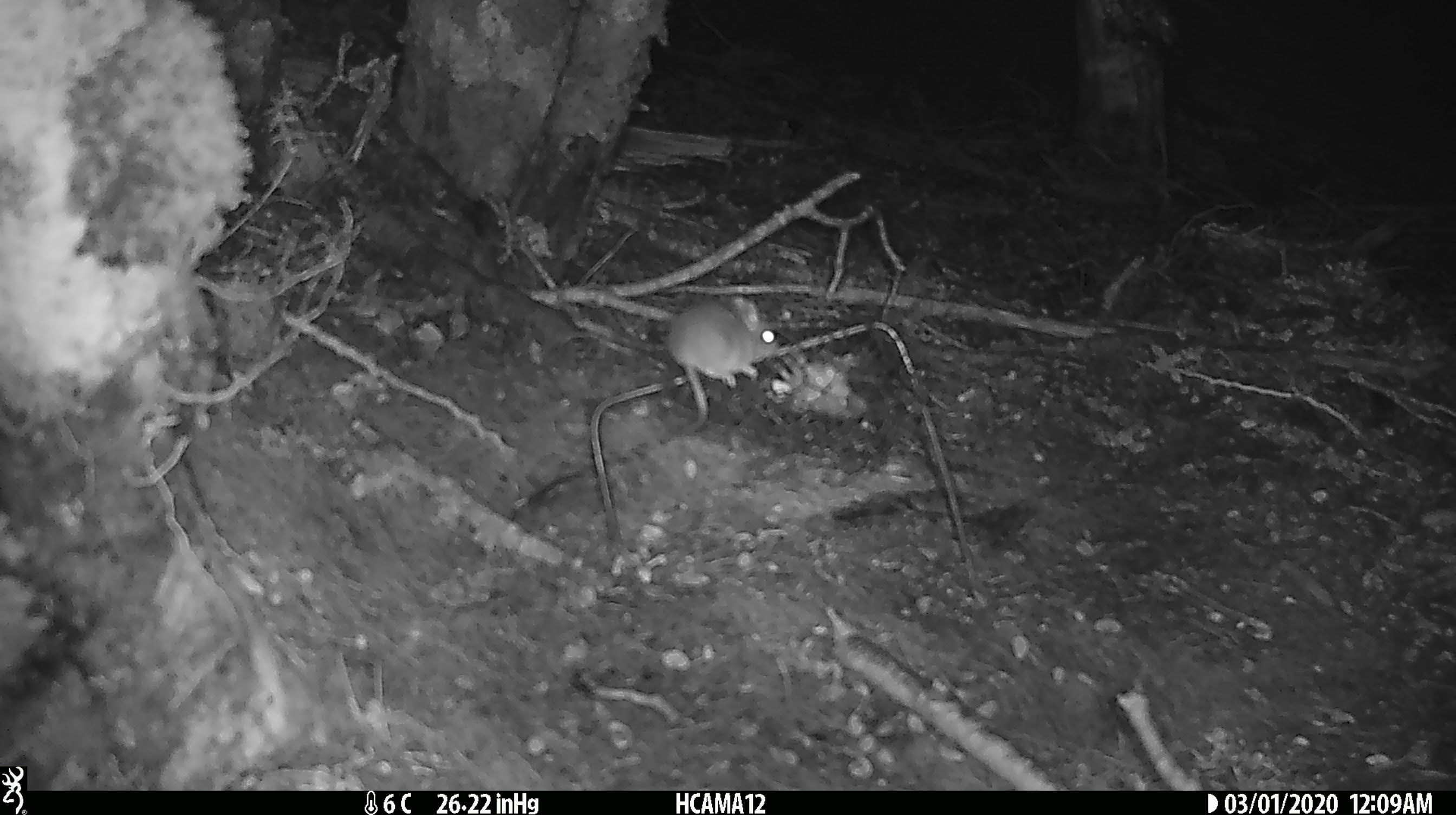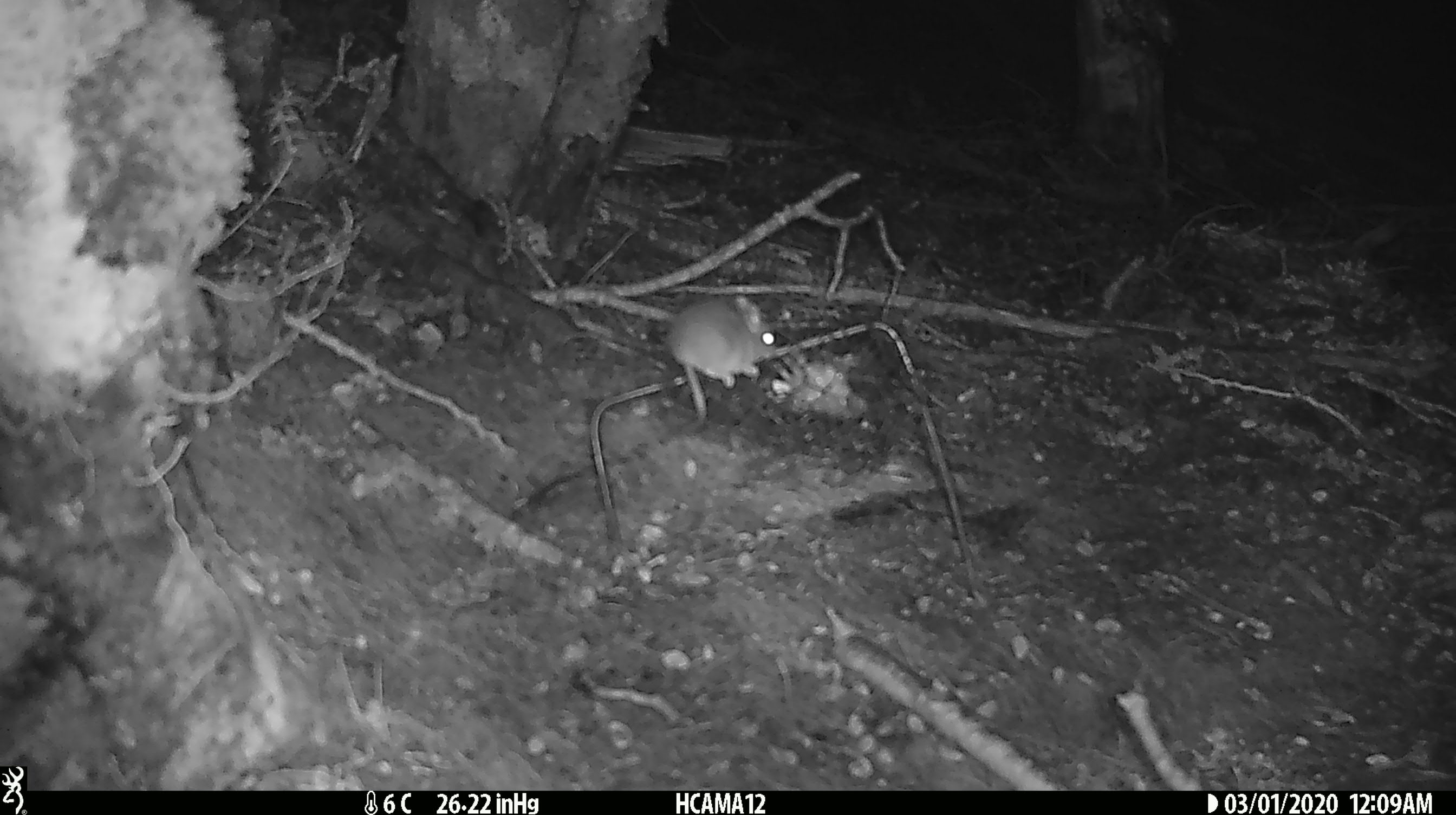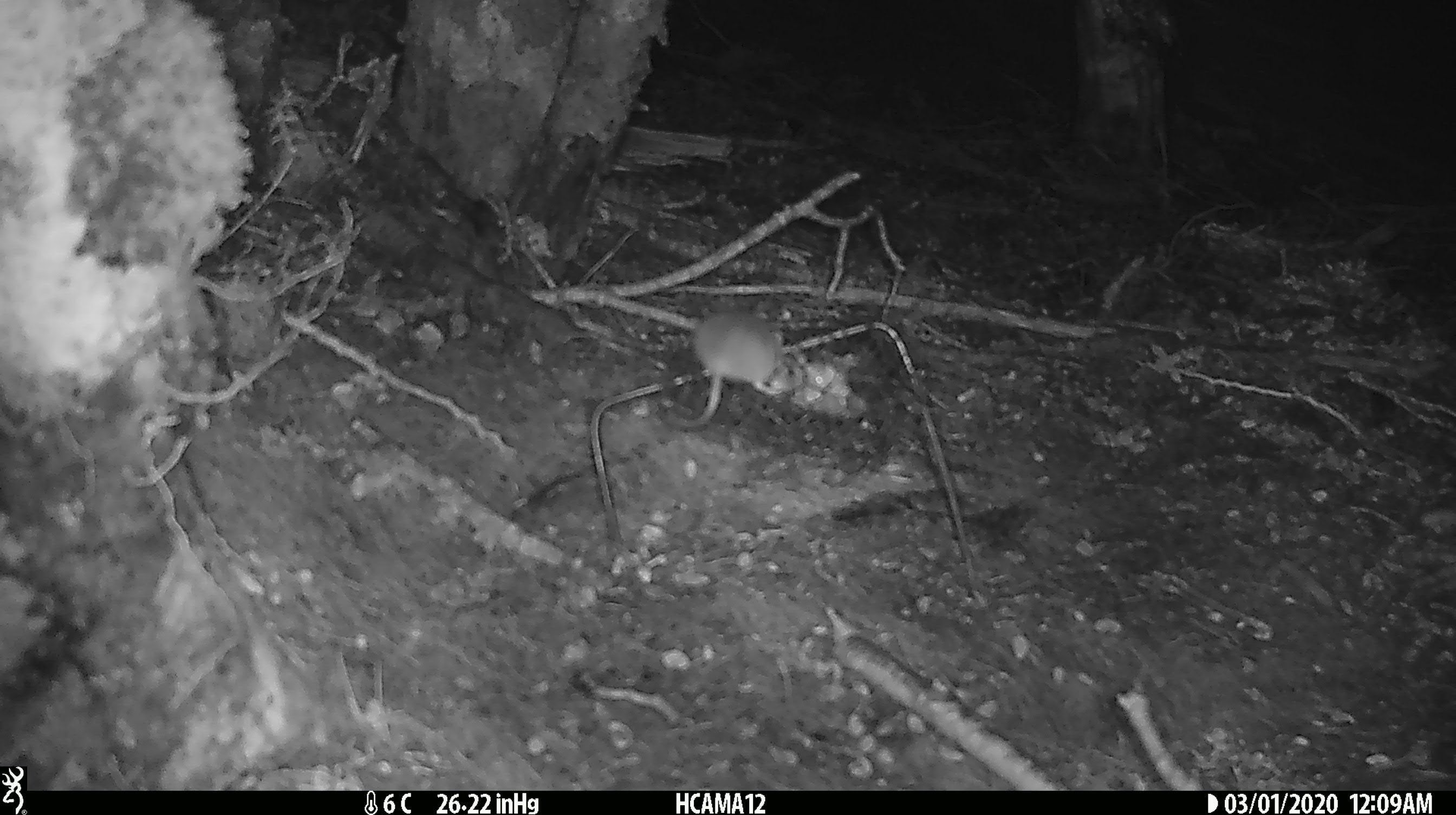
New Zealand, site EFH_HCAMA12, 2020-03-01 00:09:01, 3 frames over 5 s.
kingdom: Animalia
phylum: Chordata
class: Mammalia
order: Rodentia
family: Muridae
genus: Mus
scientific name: Mus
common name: mouse